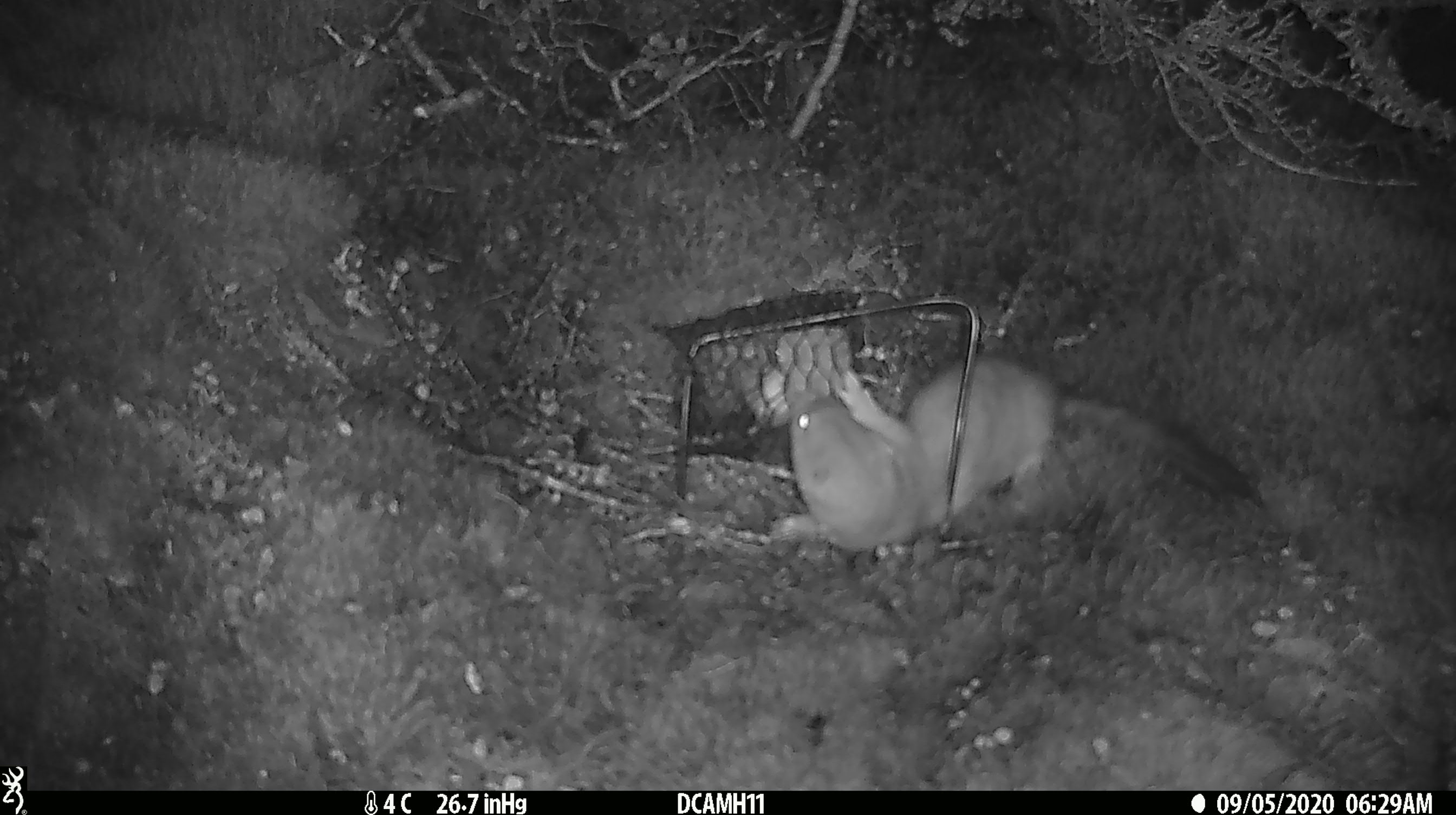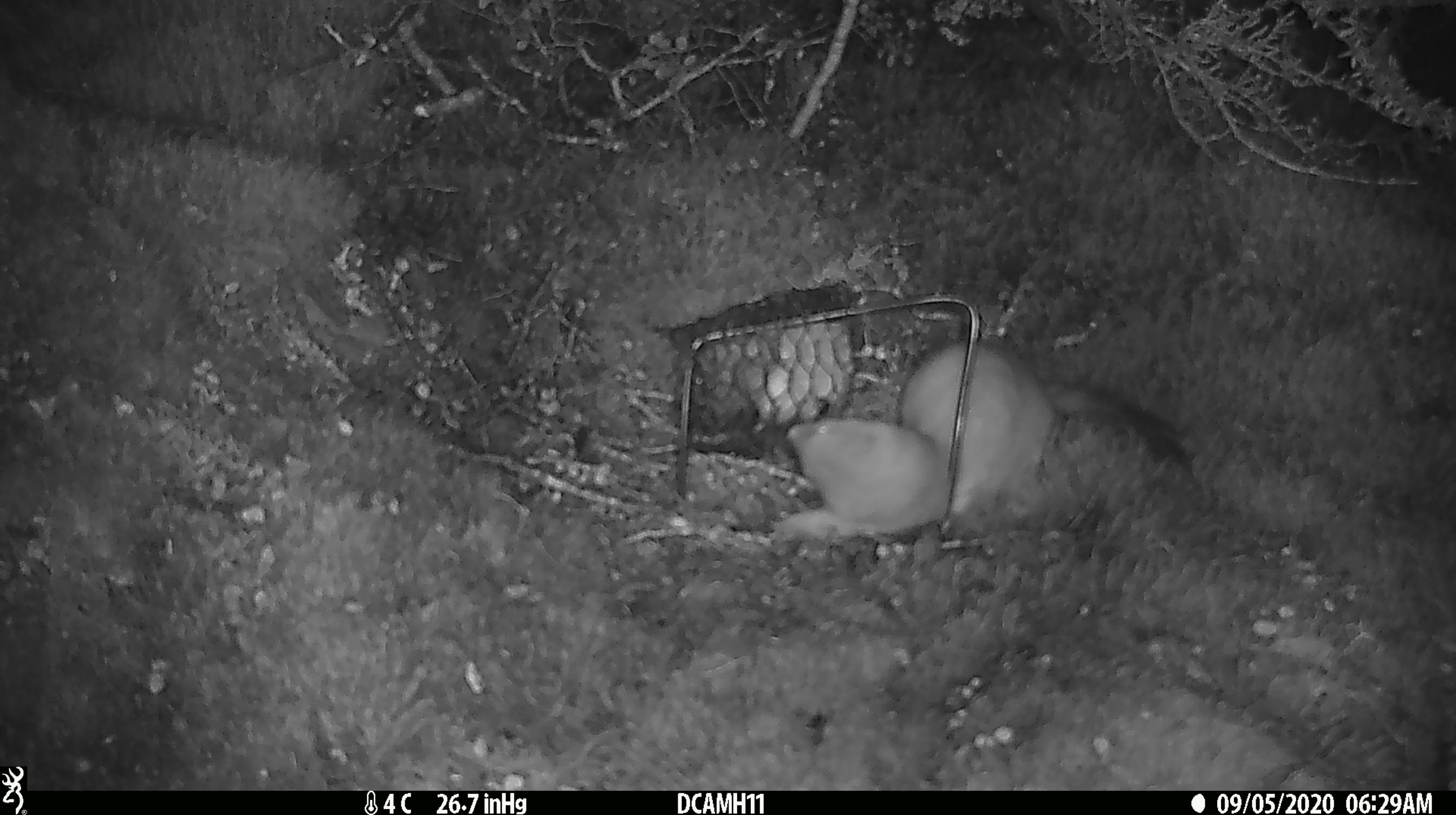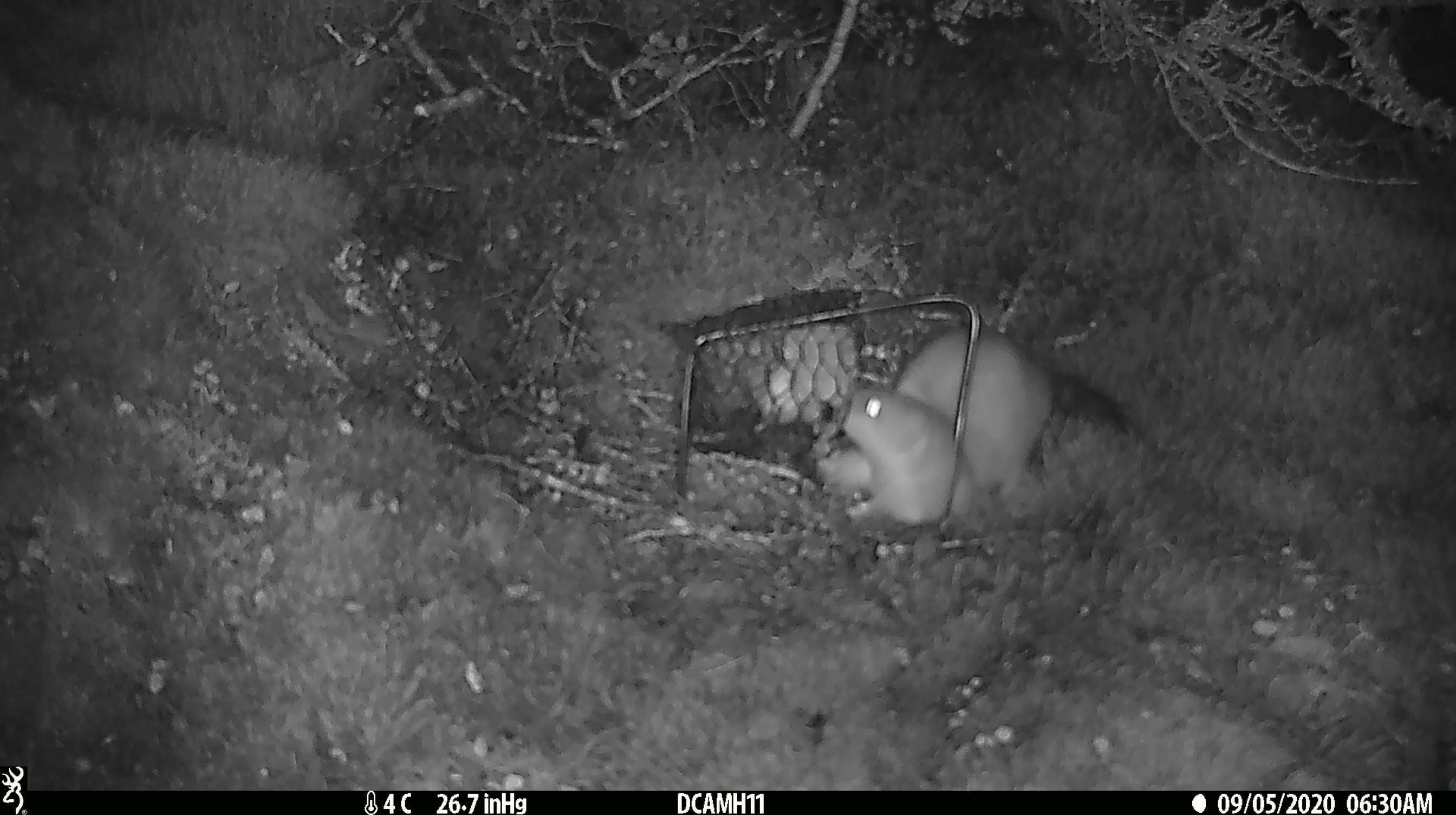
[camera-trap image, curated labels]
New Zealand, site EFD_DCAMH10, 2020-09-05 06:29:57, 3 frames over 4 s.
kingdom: Animalia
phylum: Chordata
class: Mammalia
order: Carnivora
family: Mustelidae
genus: Mustela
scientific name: Mustela erminea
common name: stoat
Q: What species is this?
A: Stoat (Mustela erminea).